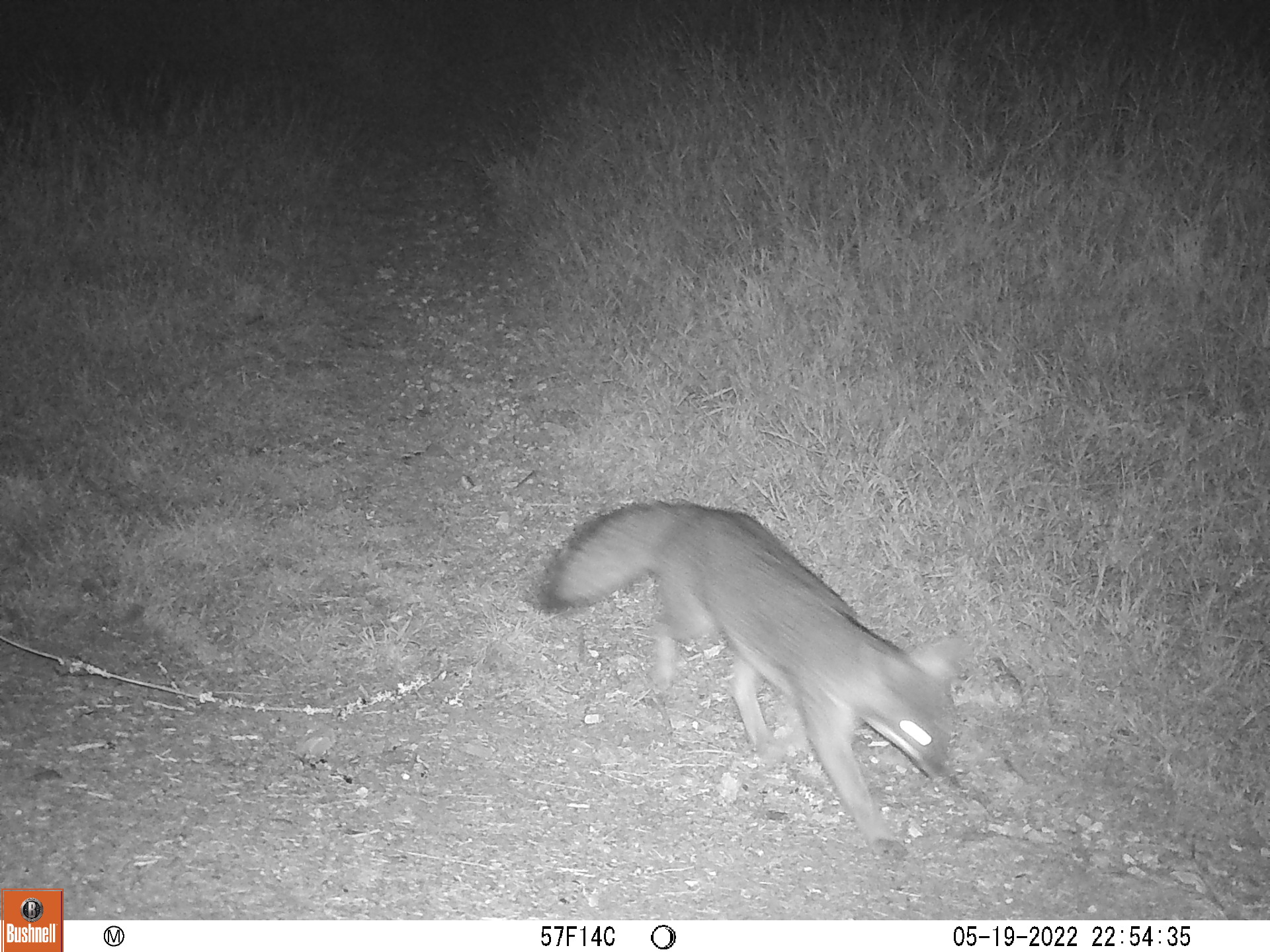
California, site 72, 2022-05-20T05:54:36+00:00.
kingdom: Animalia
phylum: Chordata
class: Mammalia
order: Carnivora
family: Canidae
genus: Urocyon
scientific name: Urocyon cinereoargenteus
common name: gray fox